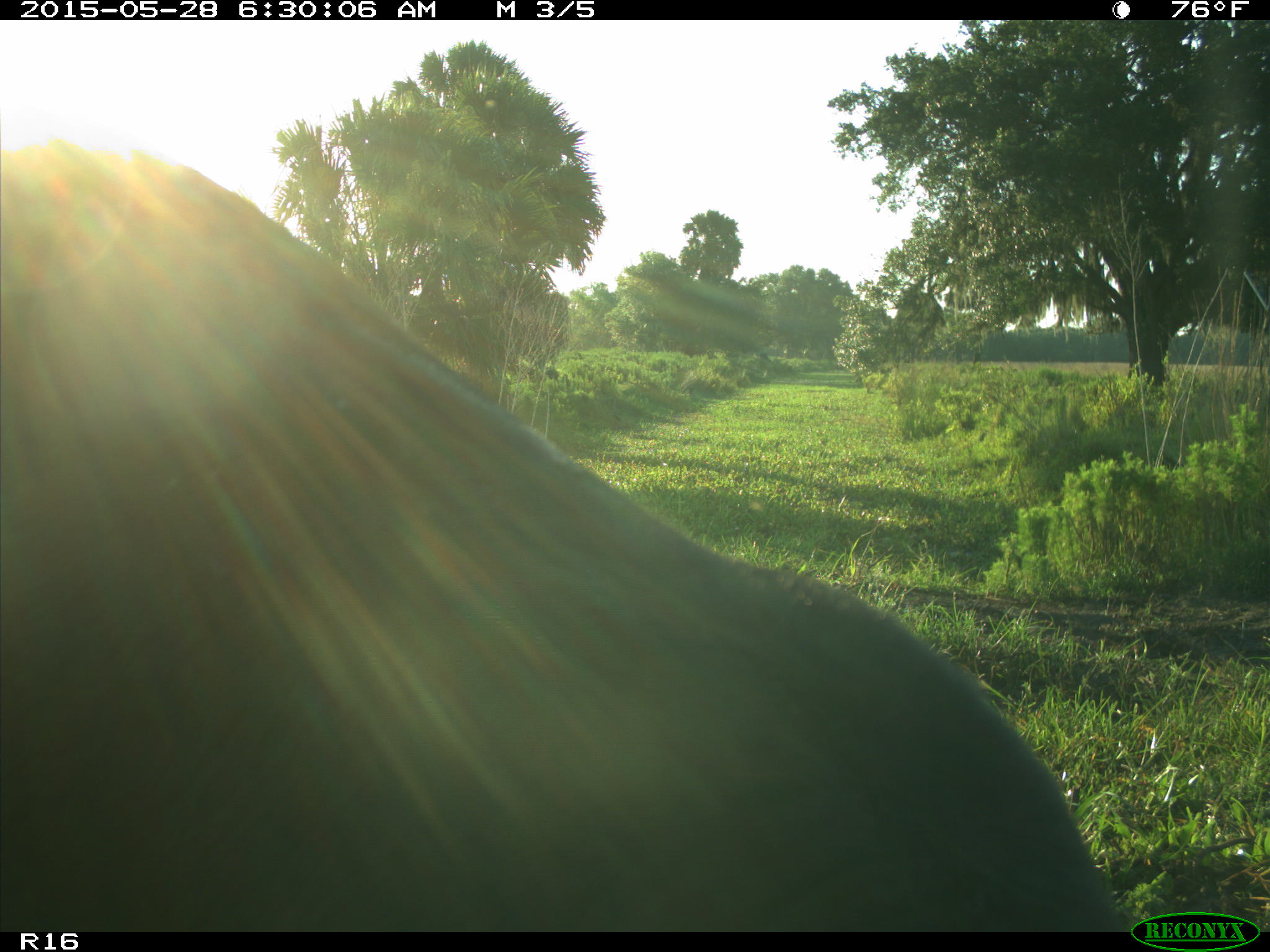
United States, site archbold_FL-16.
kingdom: Animalia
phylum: Chordata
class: Mammalia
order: Artiodactyla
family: Bovidae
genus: Bos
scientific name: Bos taurus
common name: domestic cow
Bos taurus (domestic cow).